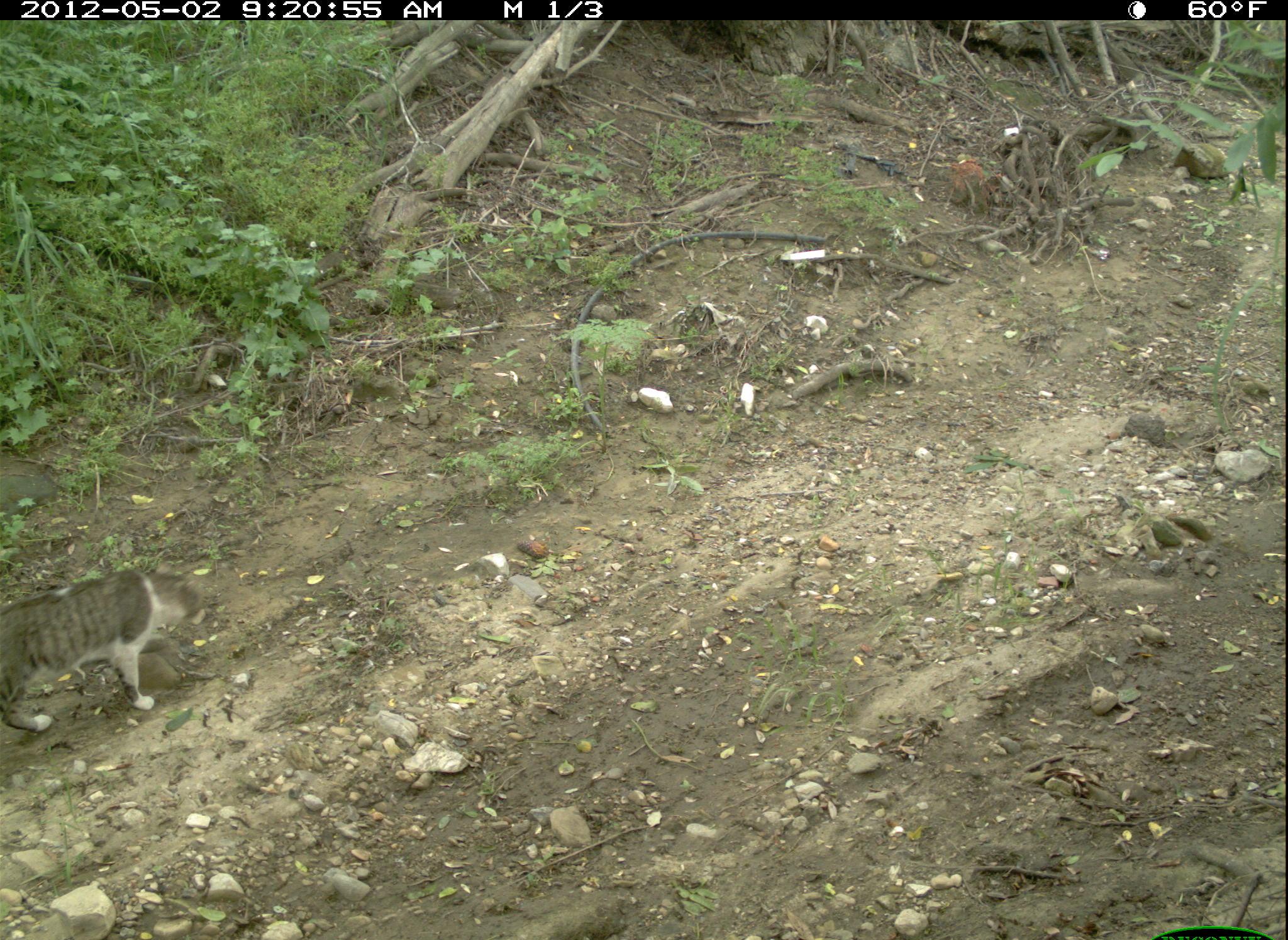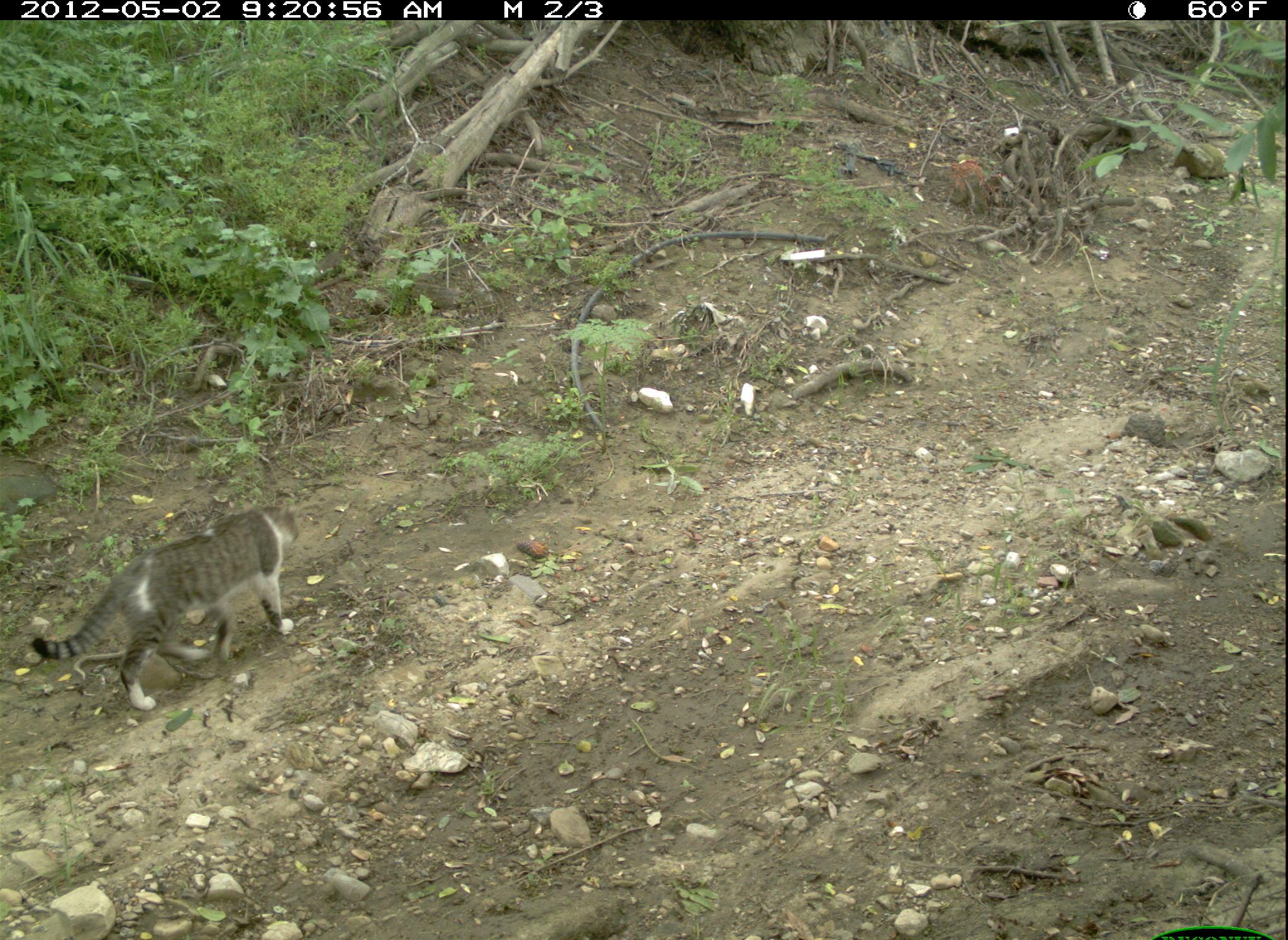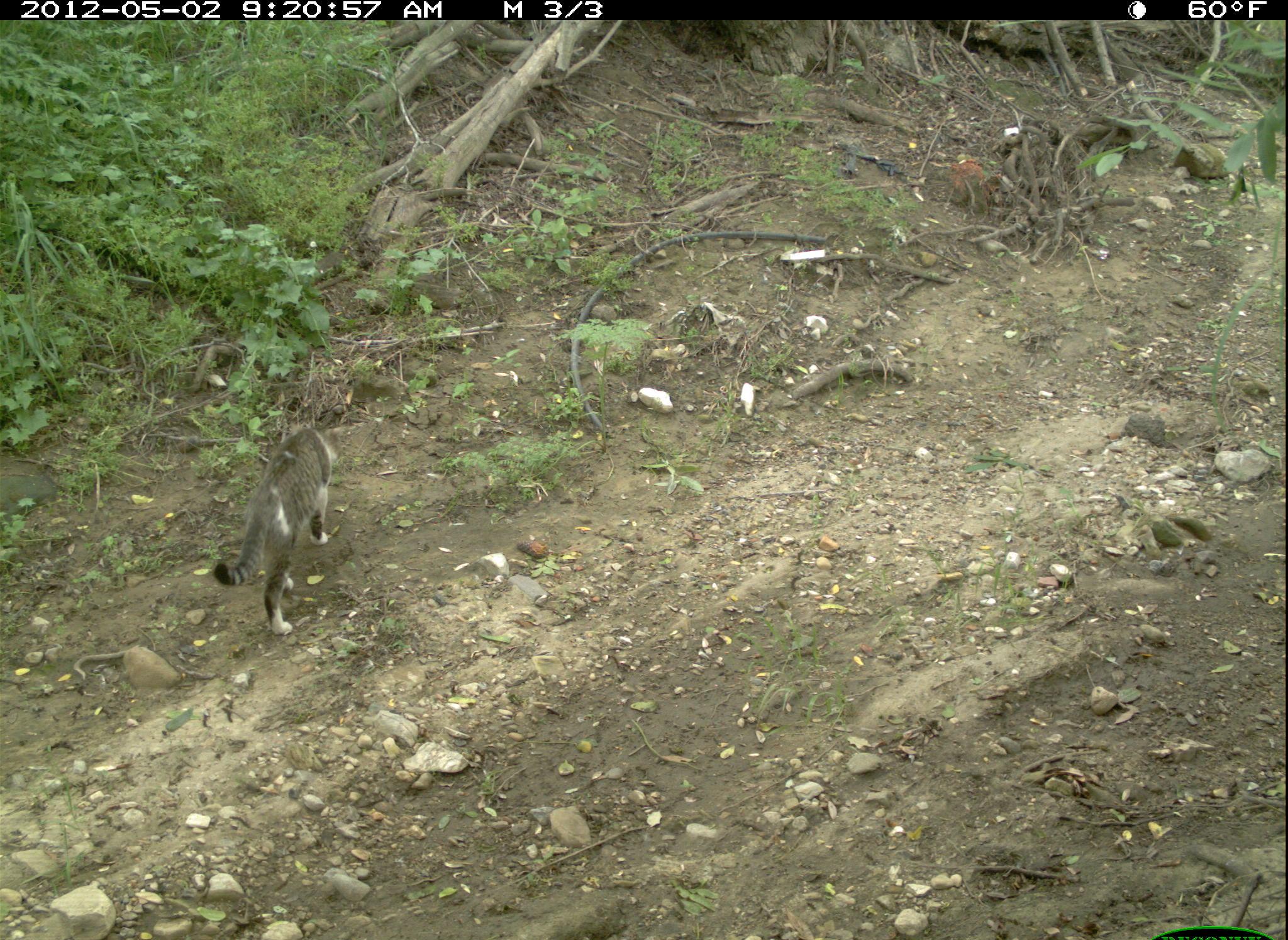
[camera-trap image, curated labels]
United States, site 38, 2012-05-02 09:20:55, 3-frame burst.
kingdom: Animalia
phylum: Chordata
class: Mammalia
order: Carnivora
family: Felidae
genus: Felis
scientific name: Felis catus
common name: cat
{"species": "cat (Felis catus)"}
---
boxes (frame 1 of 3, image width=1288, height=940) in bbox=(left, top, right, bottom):
cat: bbox=(0, 562, 211, 744)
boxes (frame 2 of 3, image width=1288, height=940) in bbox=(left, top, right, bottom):
cat: bbox=(19, 493, 319, 710)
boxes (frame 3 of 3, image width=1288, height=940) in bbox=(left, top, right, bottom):
cat: bbox=(209, 409, 341, 644)